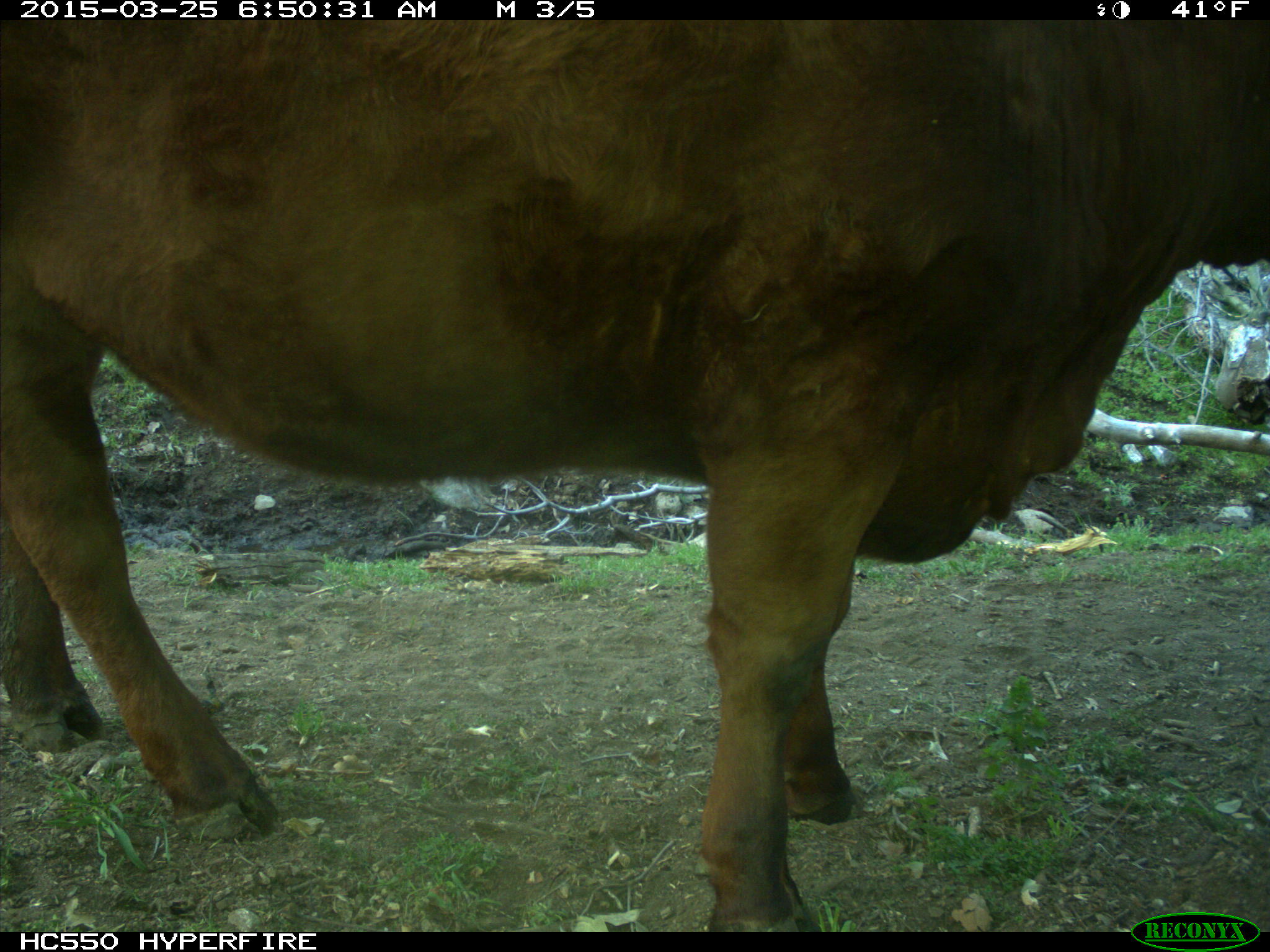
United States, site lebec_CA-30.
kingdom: Animalia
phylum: Chordata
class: Mammalia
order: Artiodactyla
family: Bovidae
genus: Bos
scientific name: Bos taurus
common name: domestic cow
Bos taurus (domestic cow).